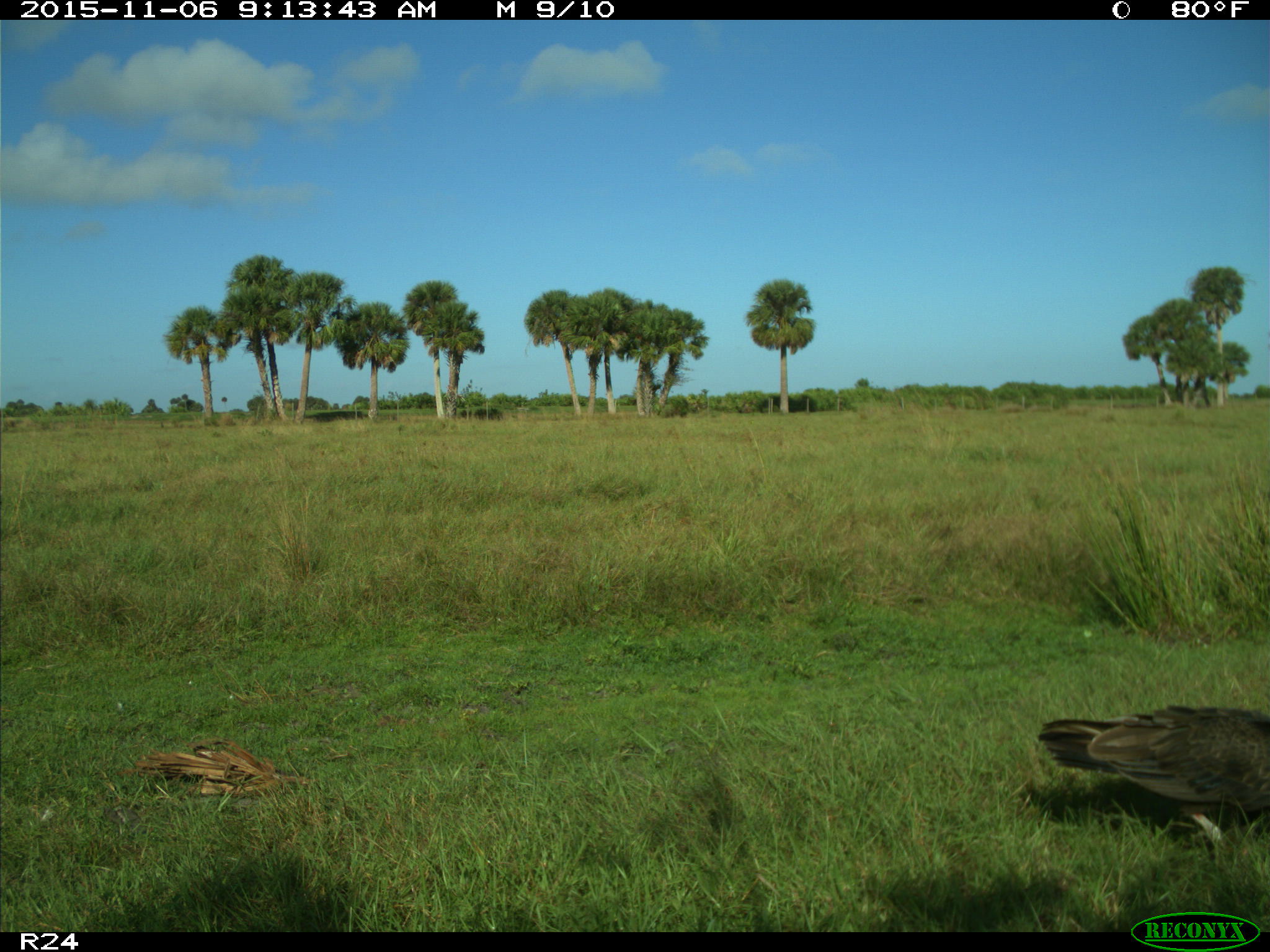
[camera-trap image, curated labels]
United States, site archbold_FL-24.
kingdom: Animalia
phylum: Chordata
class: Aves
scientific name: Aves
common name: birds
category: unidentified bird